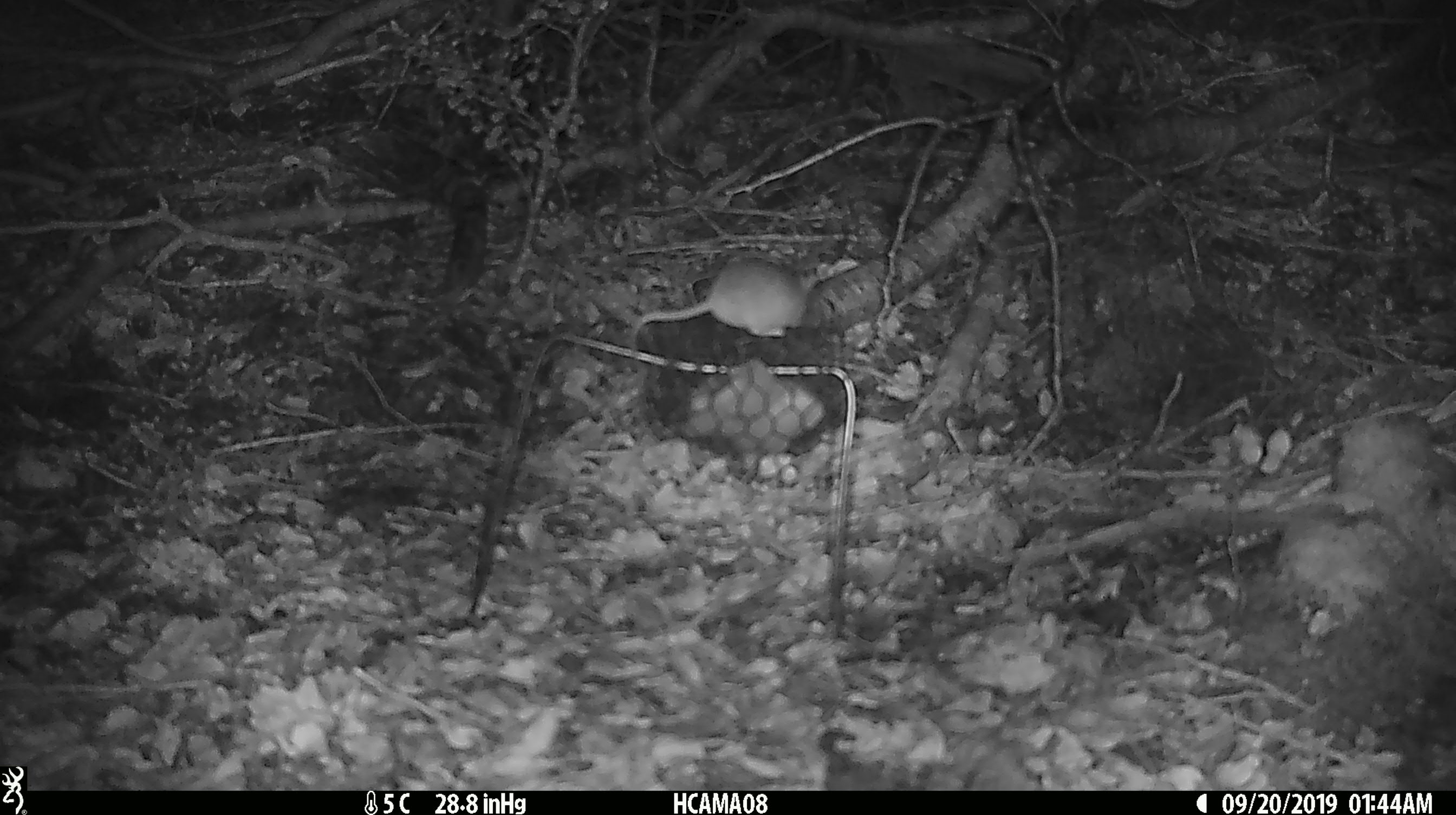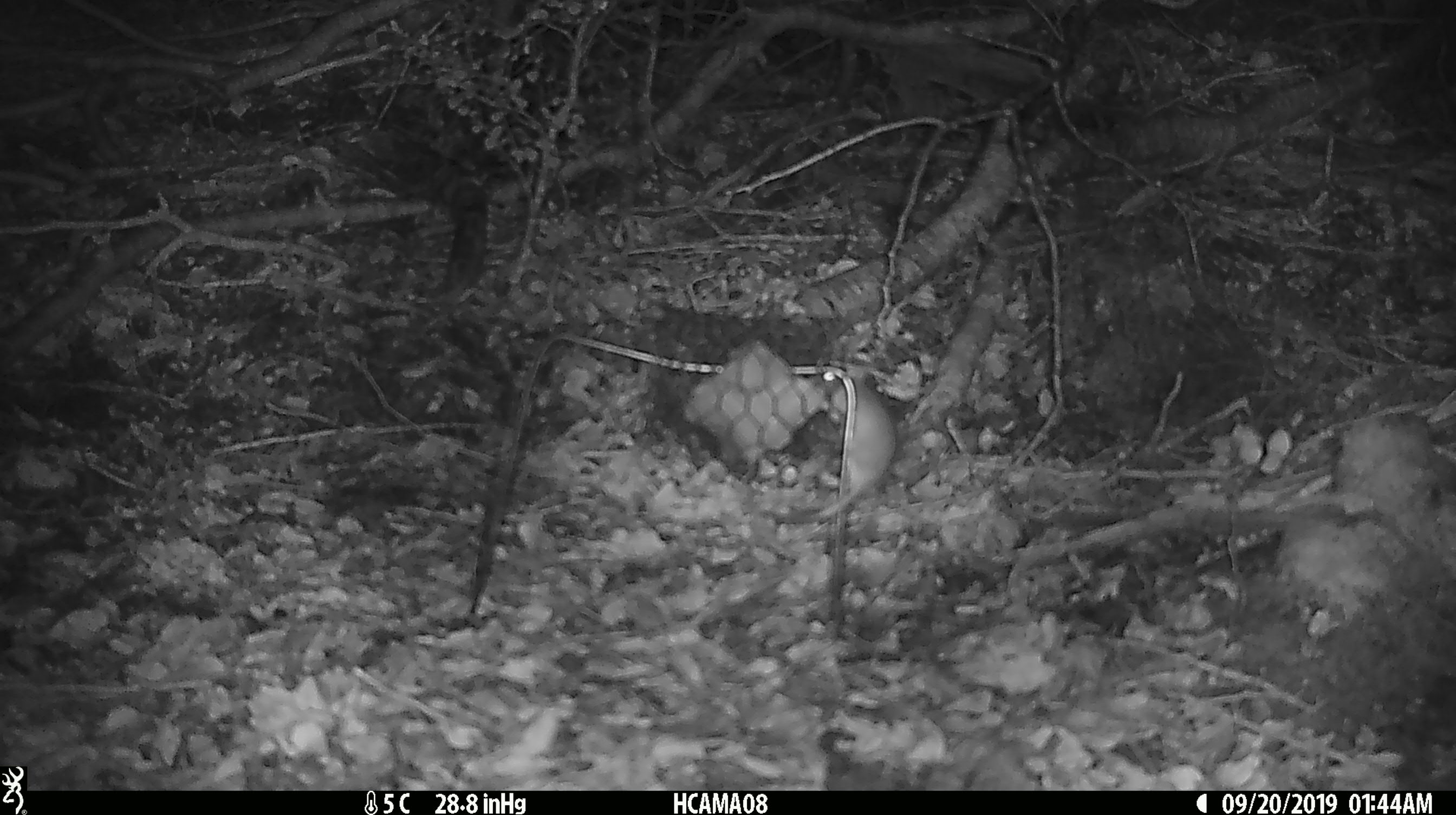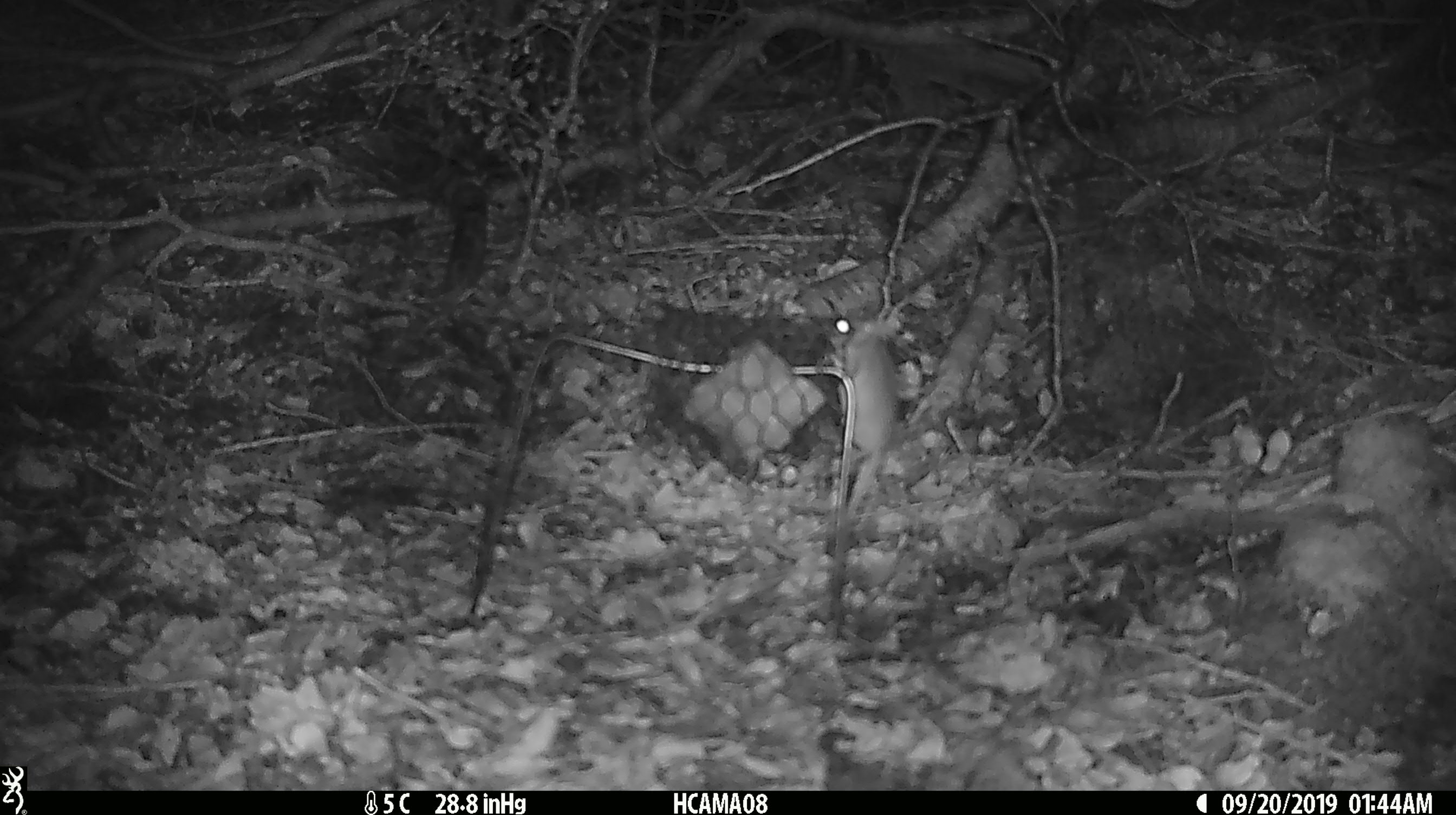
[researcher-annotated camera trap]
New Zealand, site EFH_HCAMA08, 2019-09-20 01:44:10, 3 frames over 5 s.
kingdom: Animalia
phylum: Chordata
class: Mammalia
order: Rodentia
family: Muridae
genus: Mus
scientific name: Mus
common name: mouse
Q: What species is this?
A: Mouse (Mus).